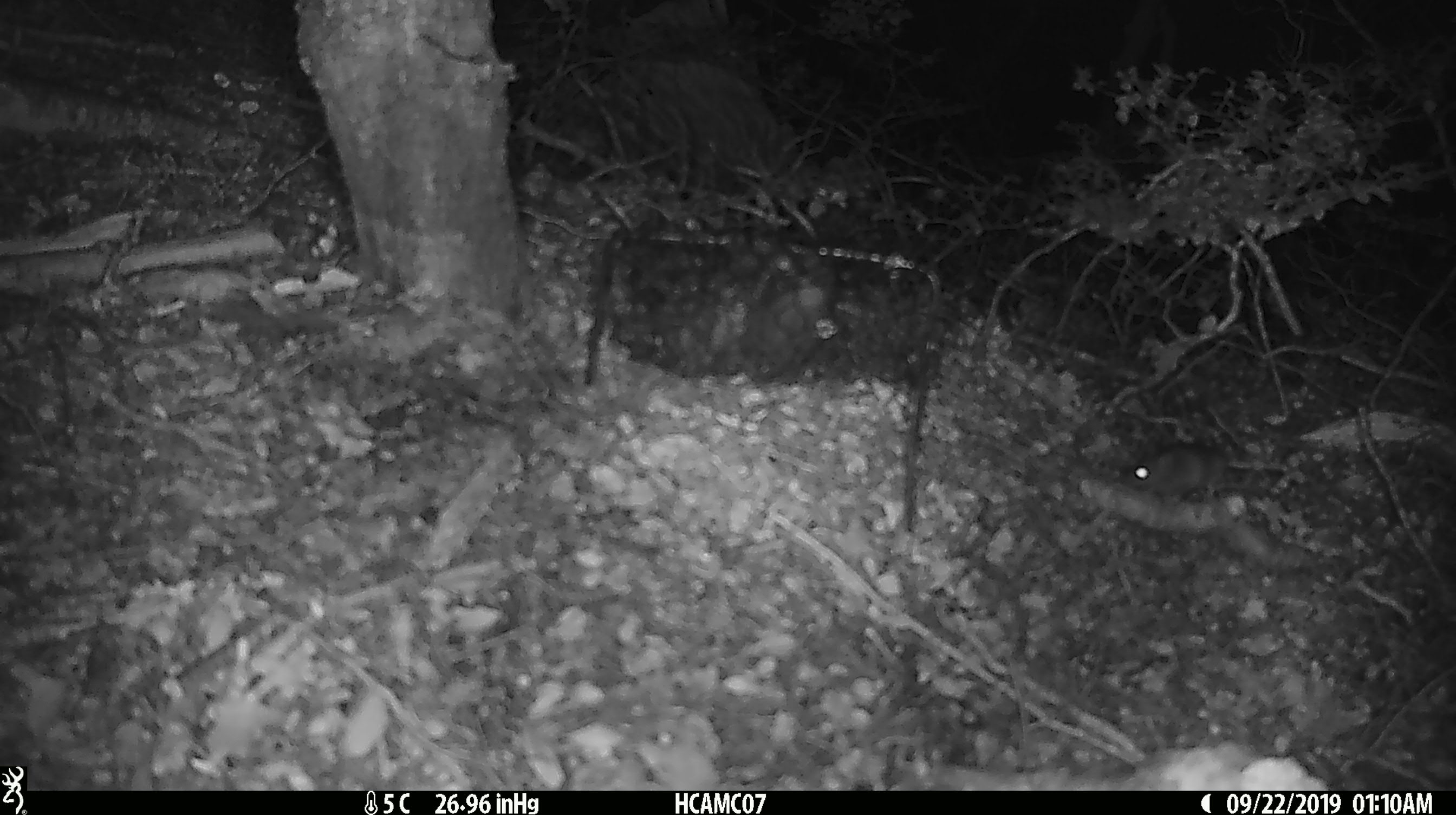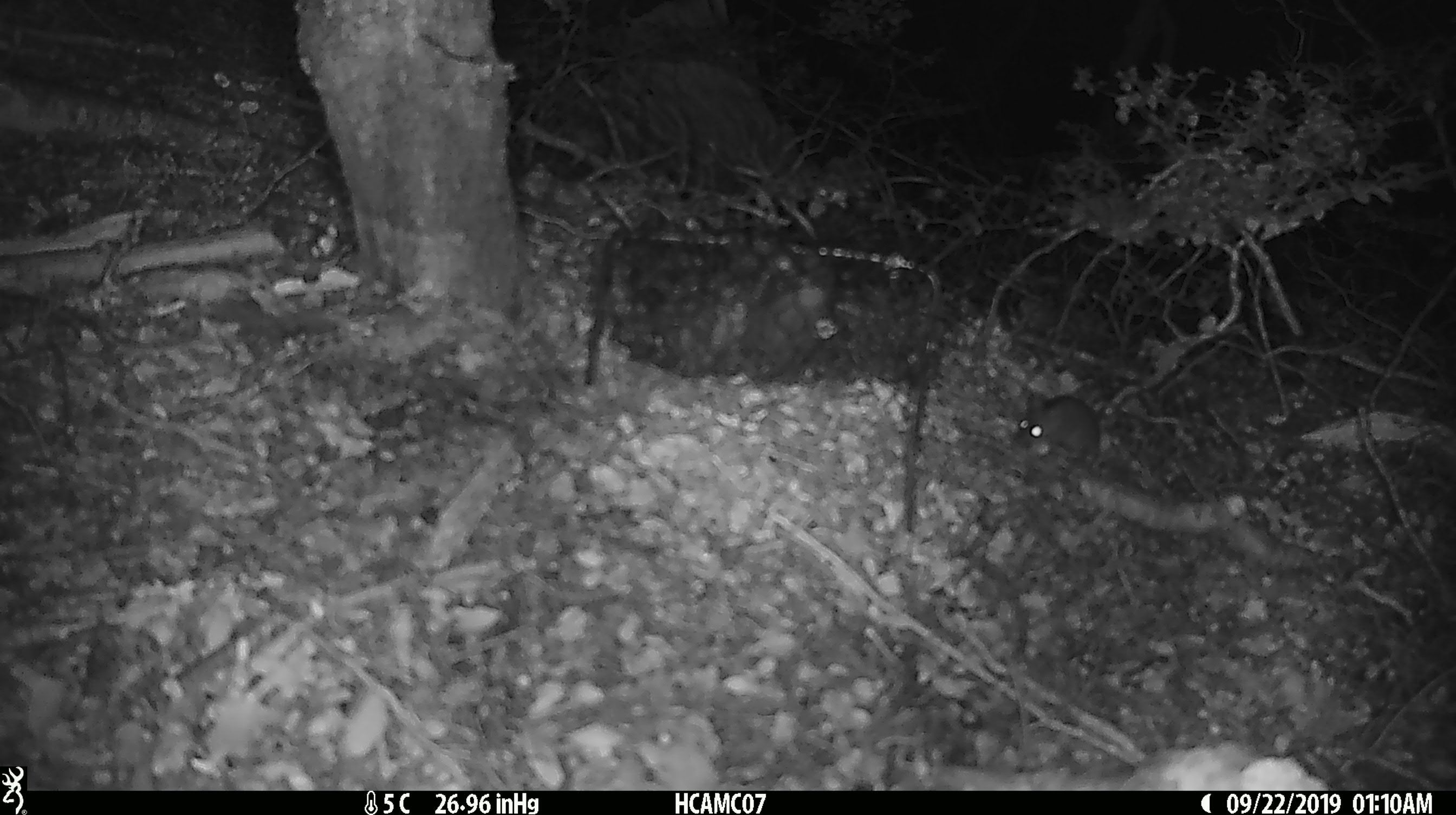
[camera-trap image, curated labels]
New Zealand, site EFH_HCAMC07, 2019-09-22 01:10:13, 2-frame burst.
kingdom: Animalia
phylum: Chordata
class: Mammalia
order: Rodentia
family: Muridae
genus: Mus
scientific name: Mus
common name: mouse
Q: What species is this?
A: Mouse (Mus).